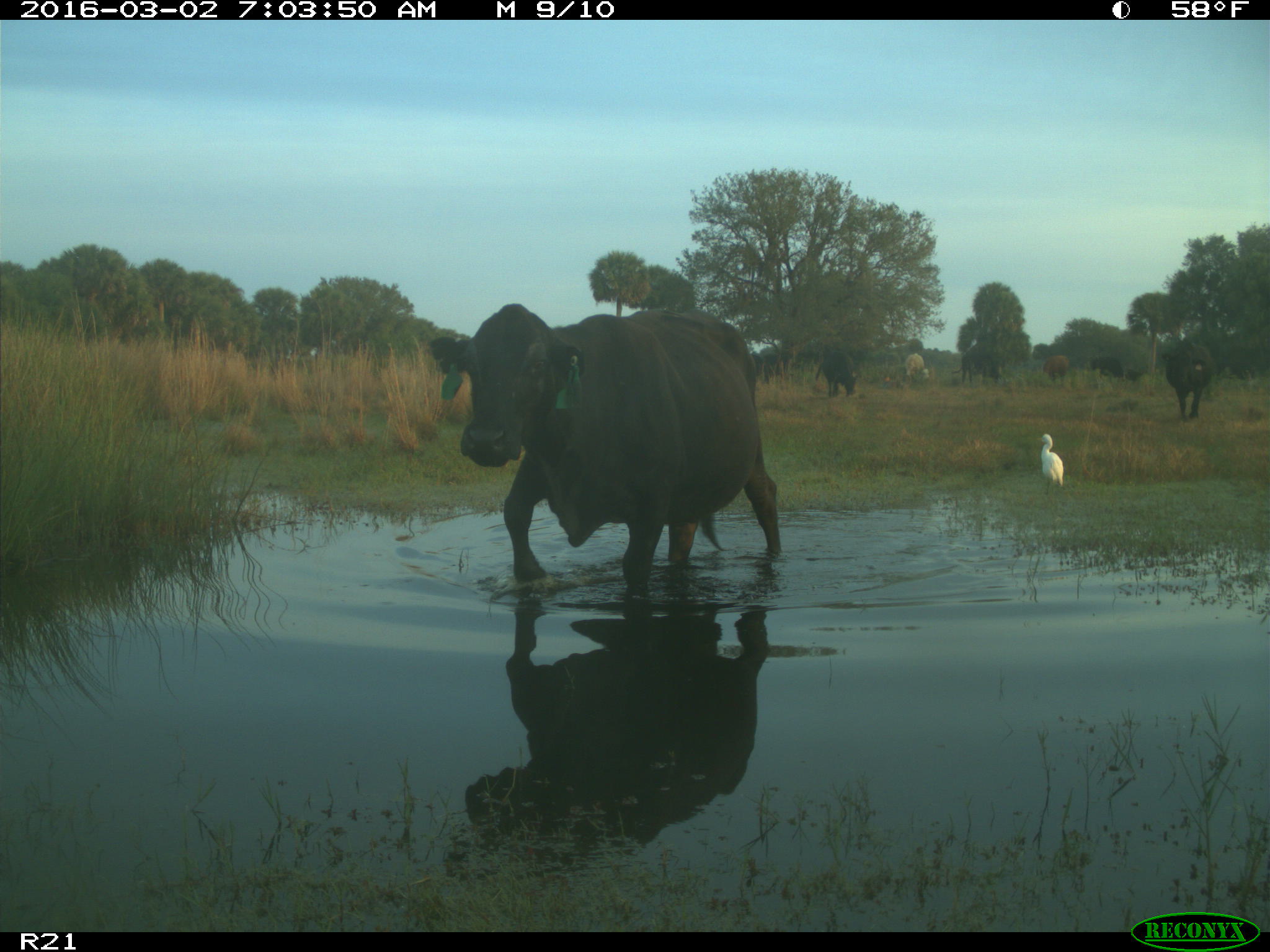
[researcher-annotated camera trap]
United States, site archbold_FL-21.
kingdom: Animalia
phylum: Chordata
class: Mammalia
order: Artiodactyla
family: Bovidae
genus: Bos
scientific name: Bos taurus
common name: domestic cow